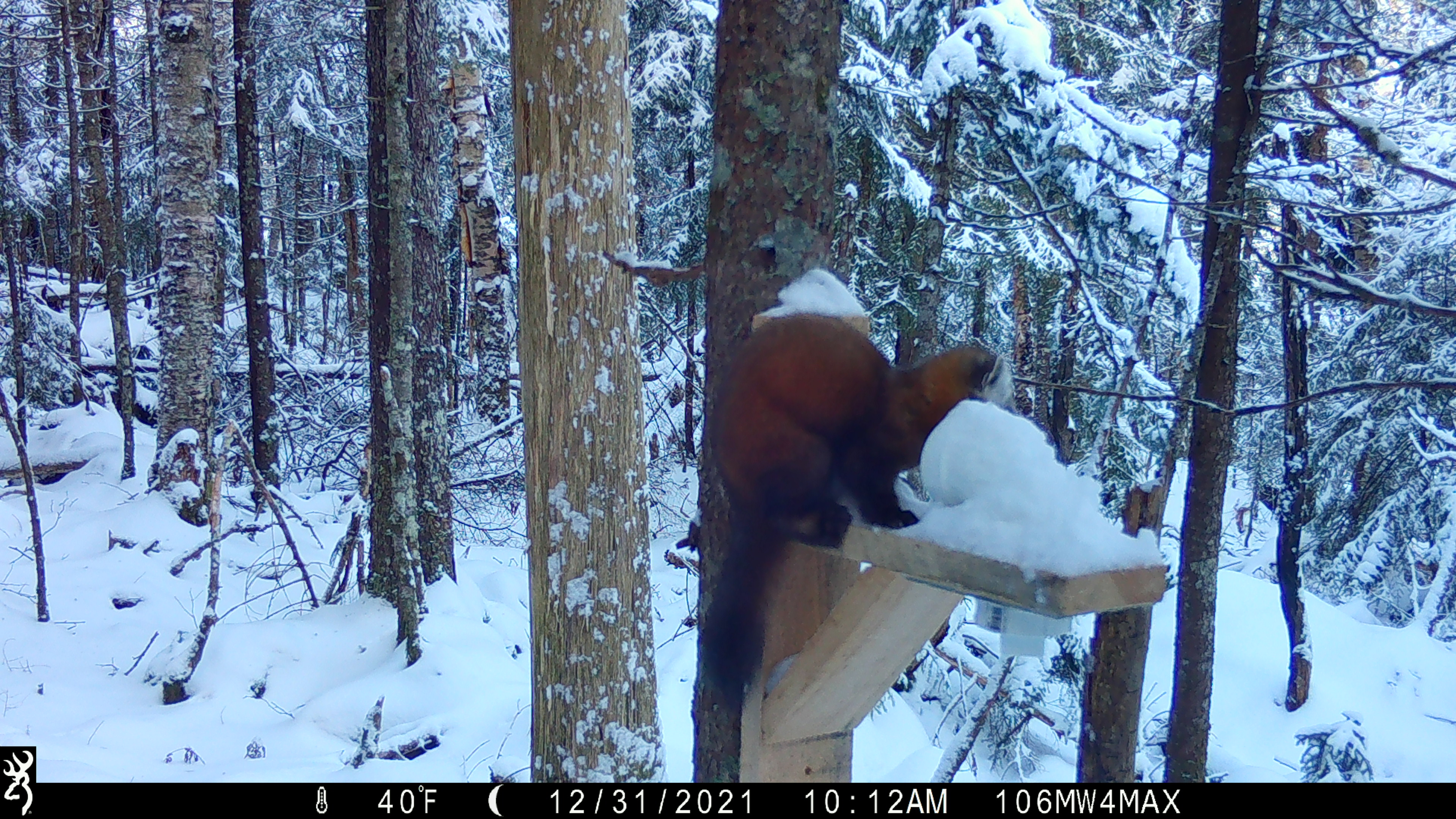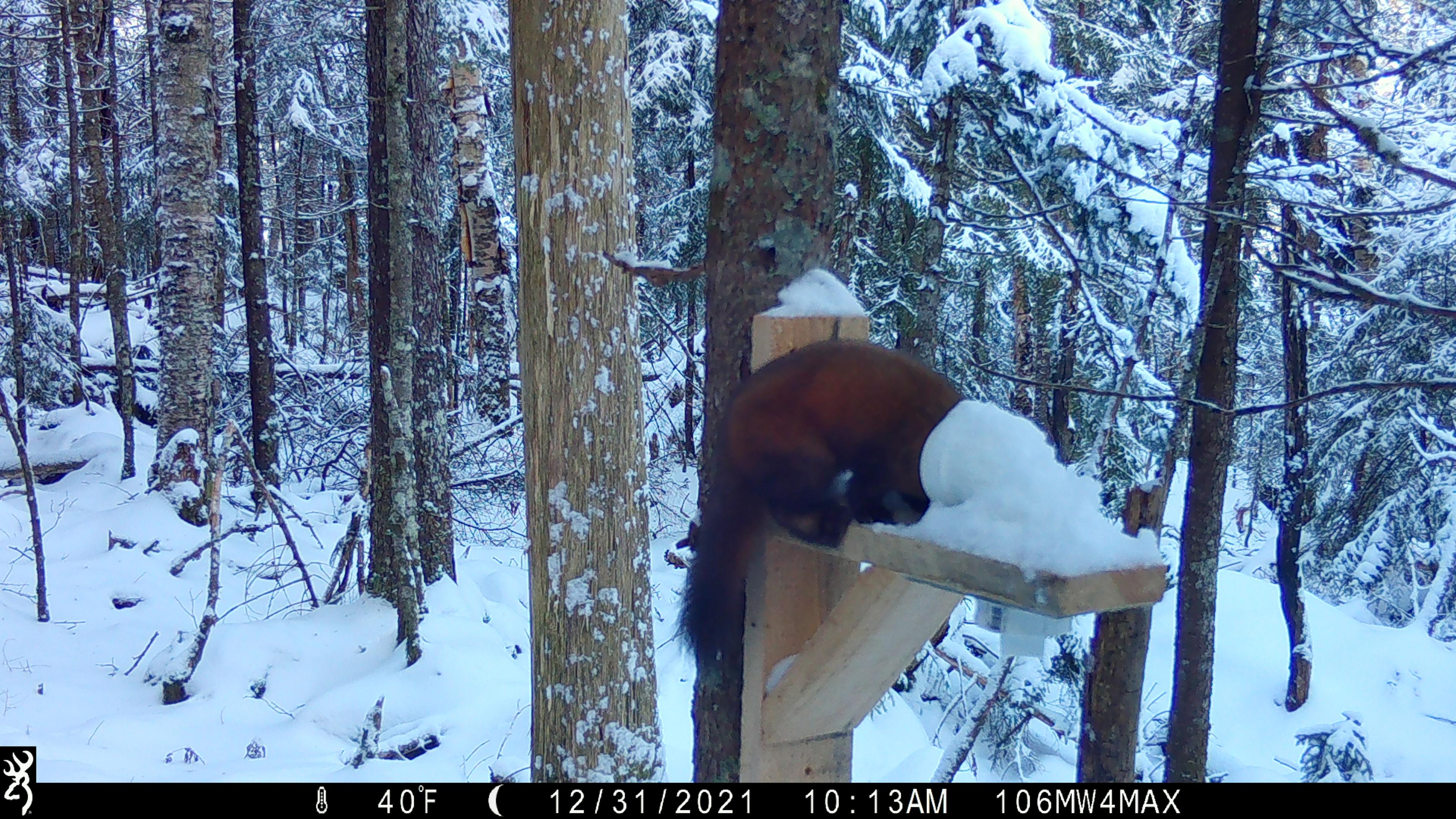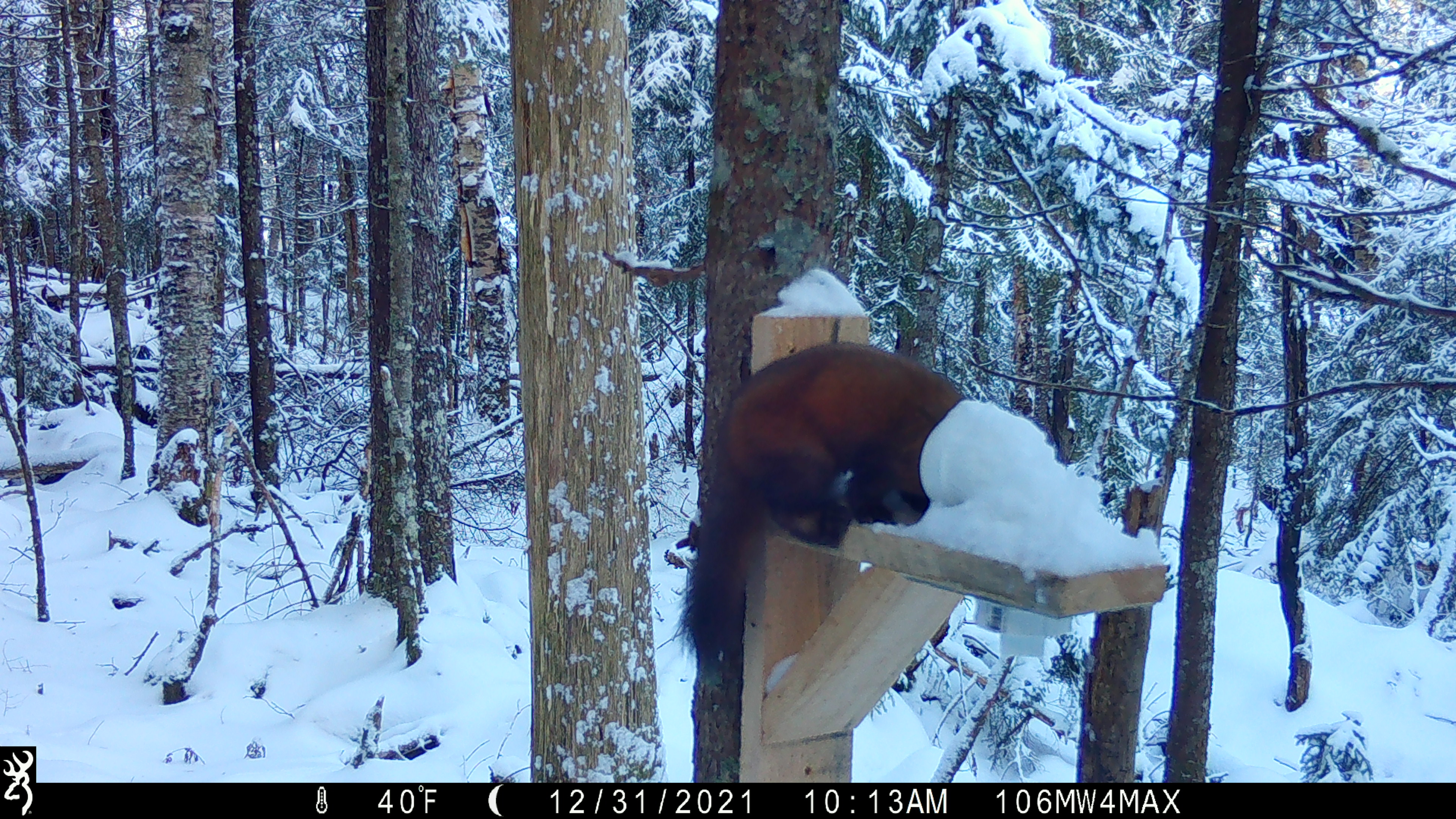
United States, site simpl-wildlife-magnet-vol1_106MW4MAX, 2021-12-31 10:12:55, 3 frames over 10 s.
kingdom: Animalia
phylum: Chordata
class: Mammalia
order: Carnivora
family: Mustelidae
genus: Martes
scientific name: Martes americana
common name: american marten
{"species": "american marten (Martes americana)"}